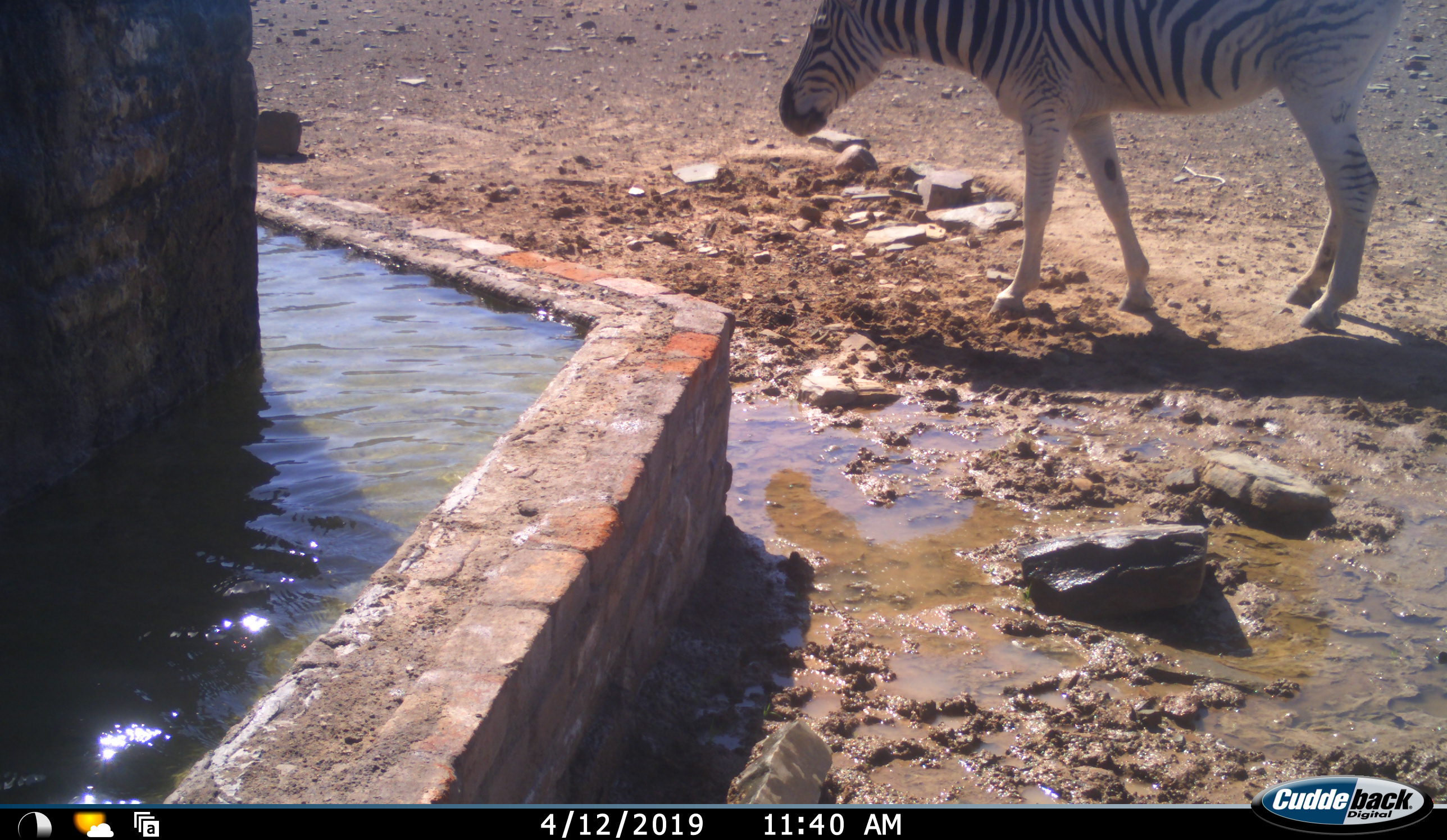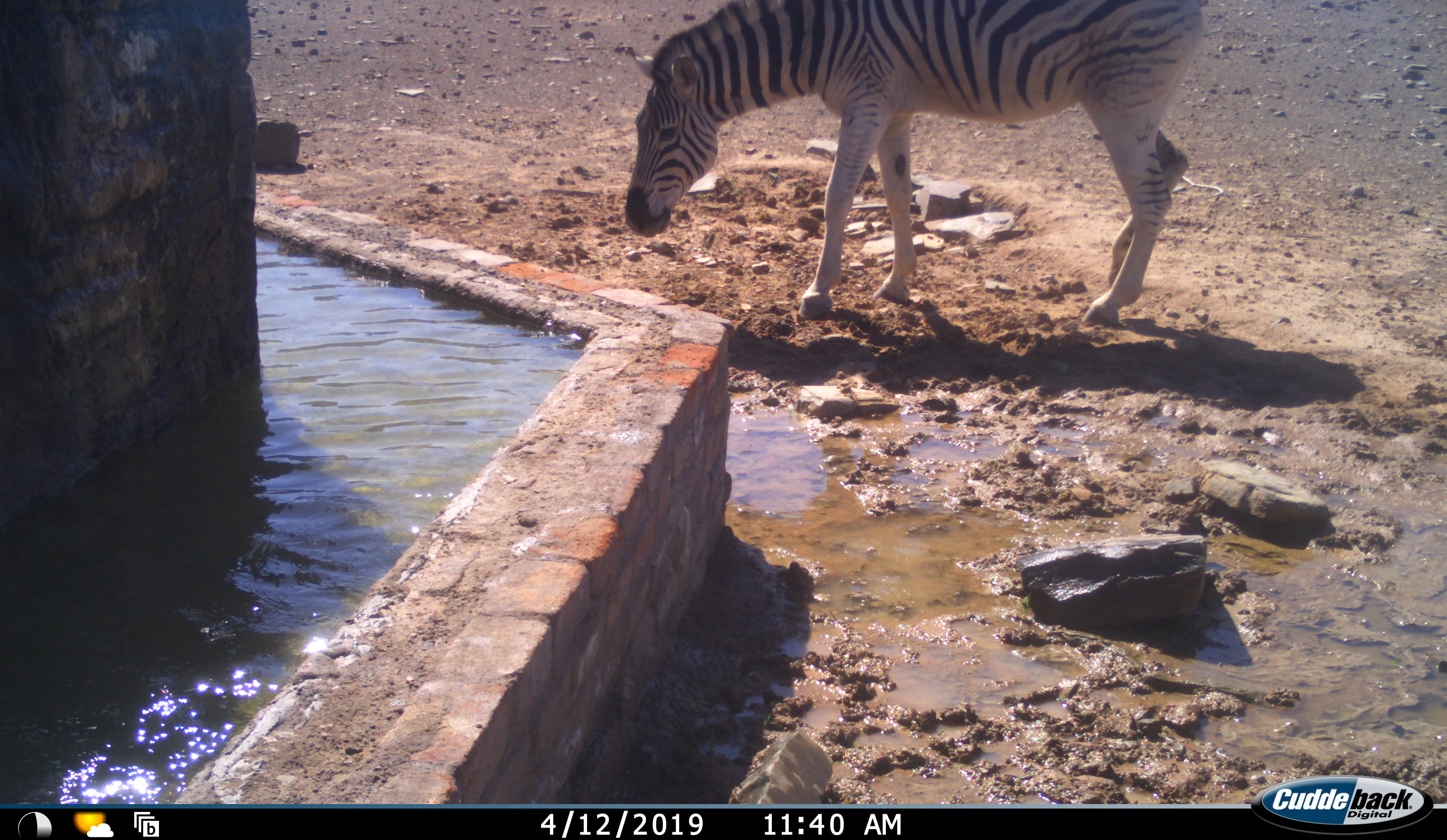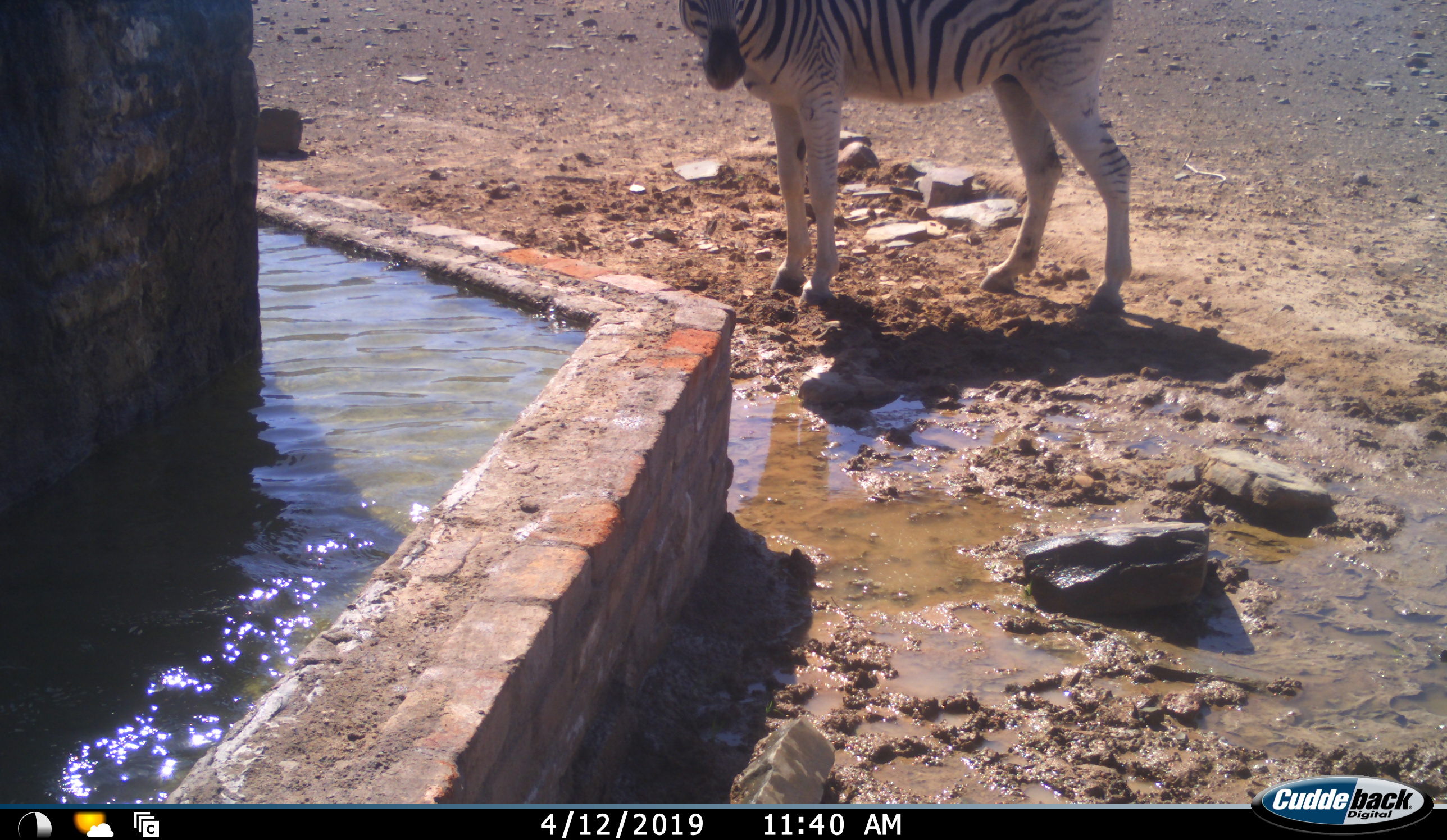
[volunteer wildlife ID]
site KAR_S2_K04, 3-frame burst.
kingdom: Animalia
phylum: Chordata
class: Mammalia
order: Perissodactyla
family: Equidae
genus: Equus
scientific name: Equus quagga burchellii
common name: burchell's zebra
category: zebraburchells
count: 1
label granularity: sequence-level